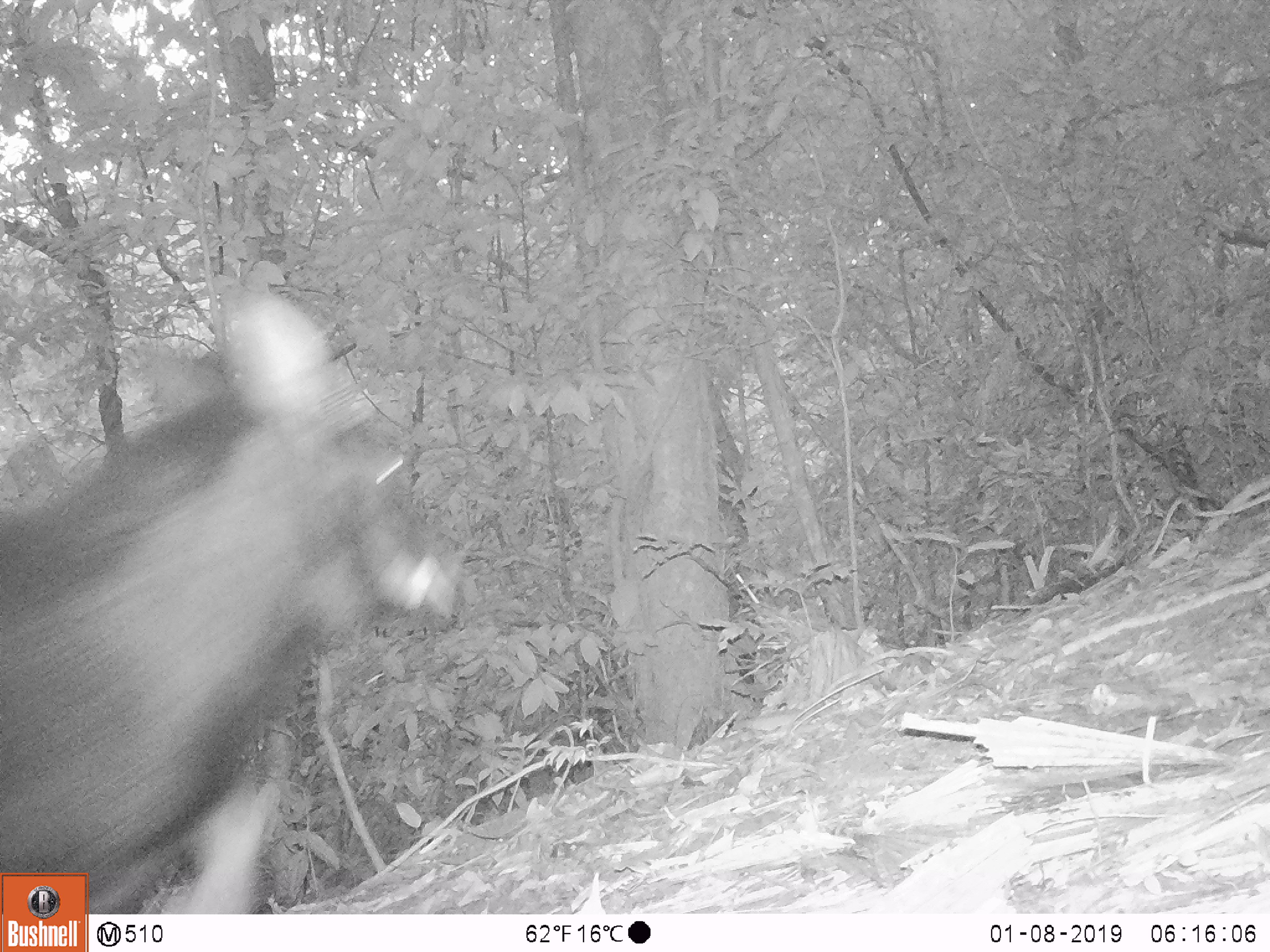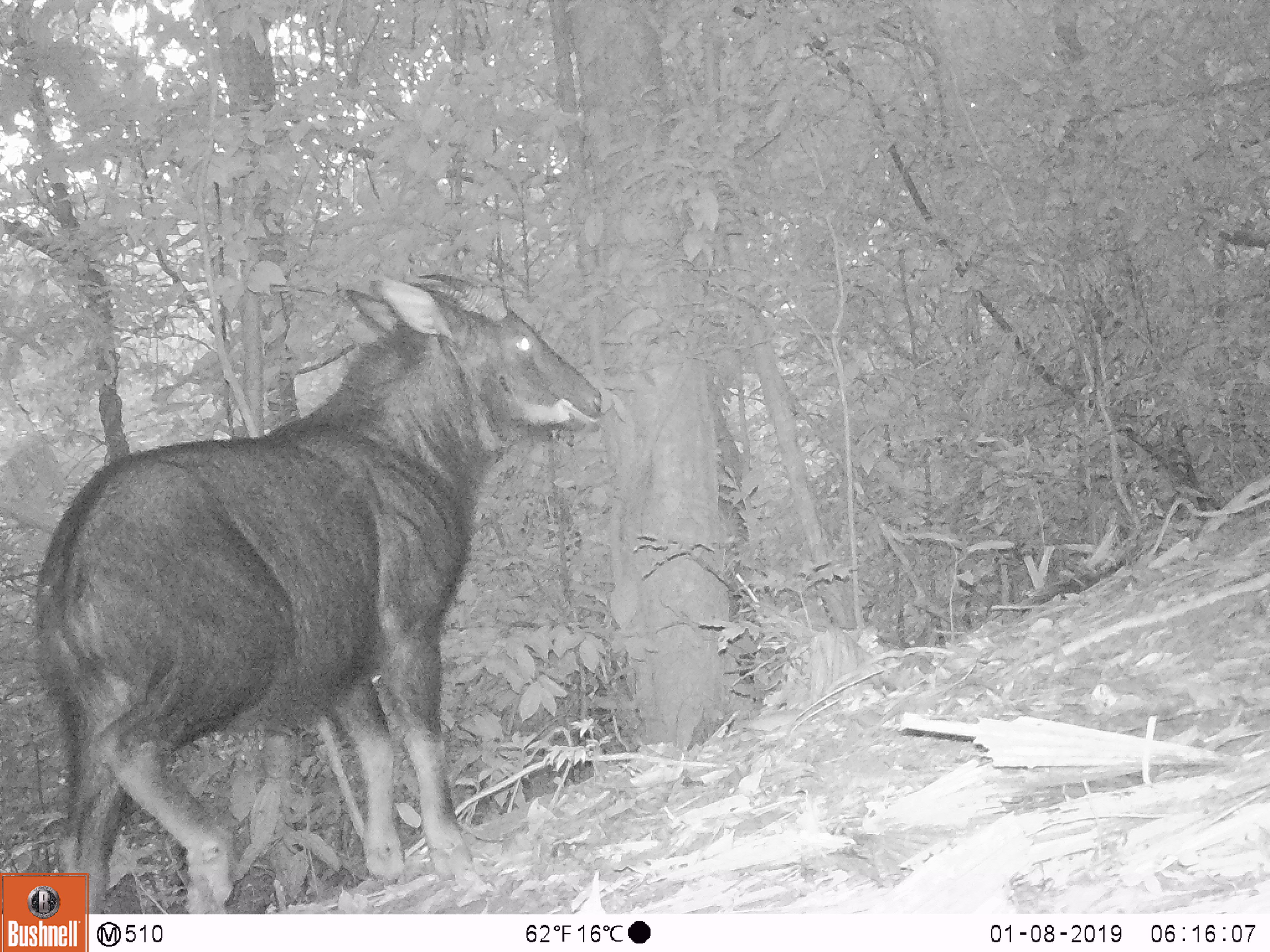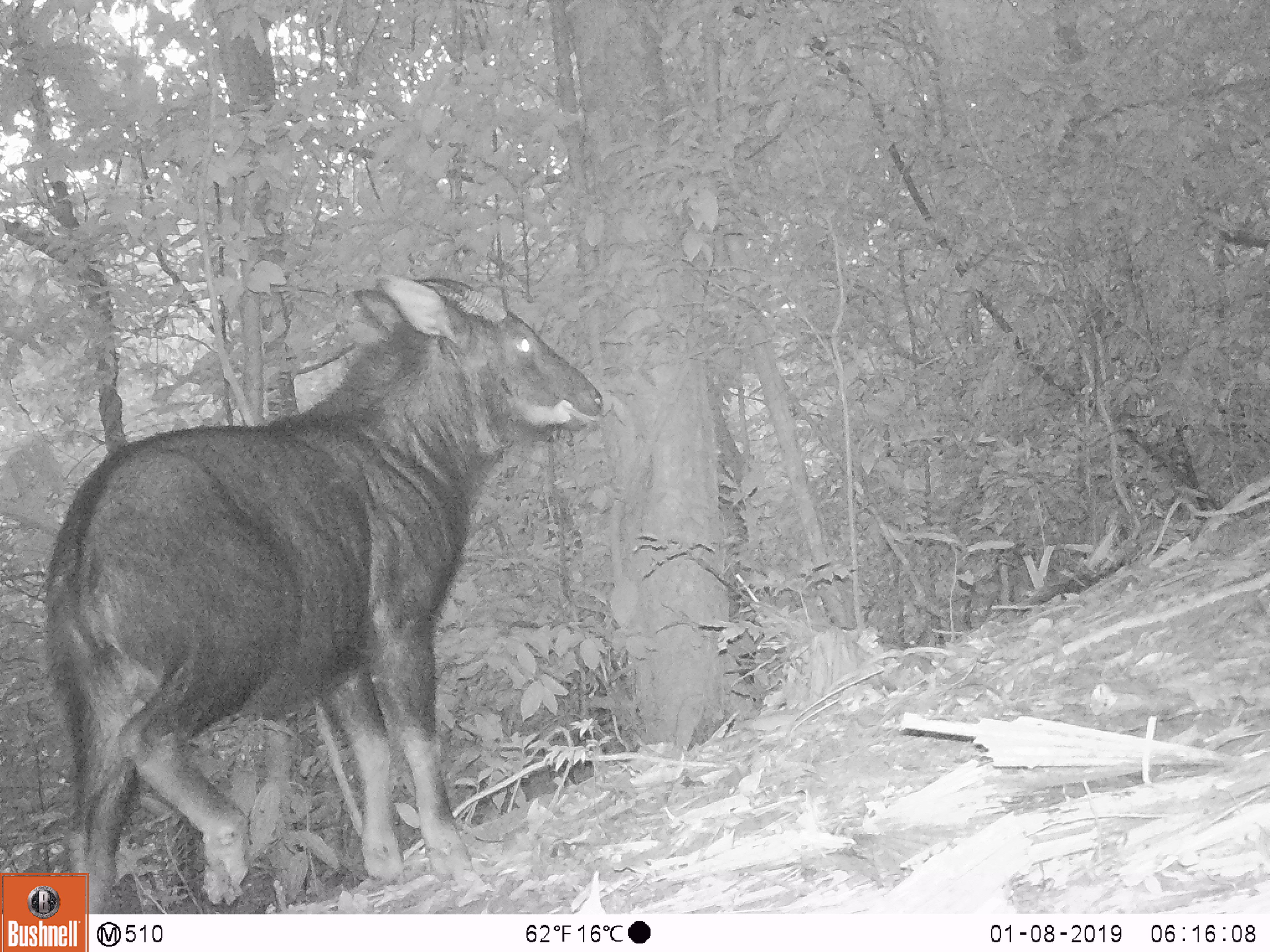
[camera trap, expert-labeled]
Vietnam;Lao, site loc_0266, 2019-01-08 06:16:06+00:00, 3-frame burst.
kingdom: Animalia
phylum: Chordata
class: Mammalia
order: Artiodactyla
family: Bovidae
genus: Capricornis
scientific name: Capricornis sumatraensis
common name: chinese serow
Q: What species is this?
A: Chinese serow (Capricornis sumatraensis).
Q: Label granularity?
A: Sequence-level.